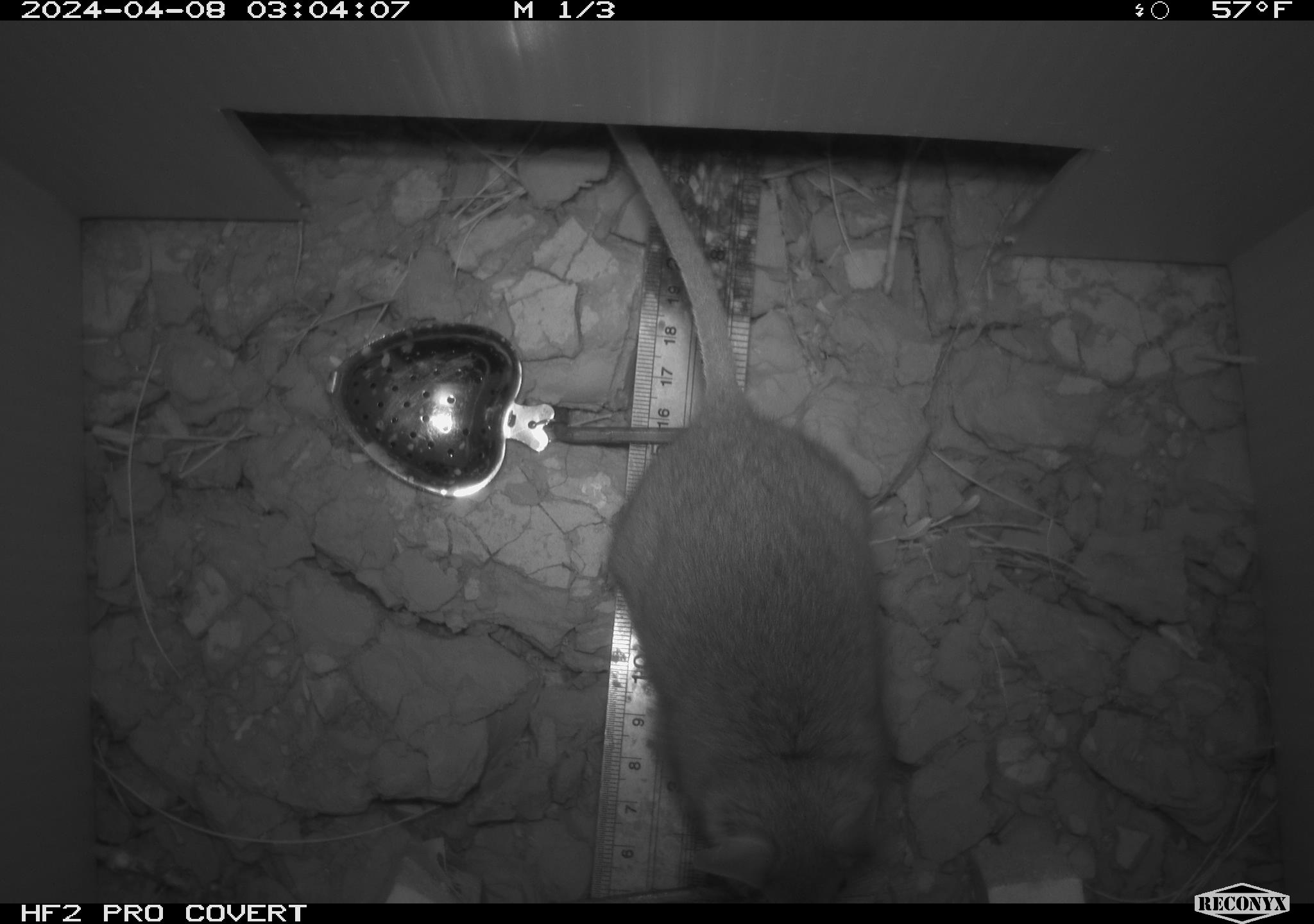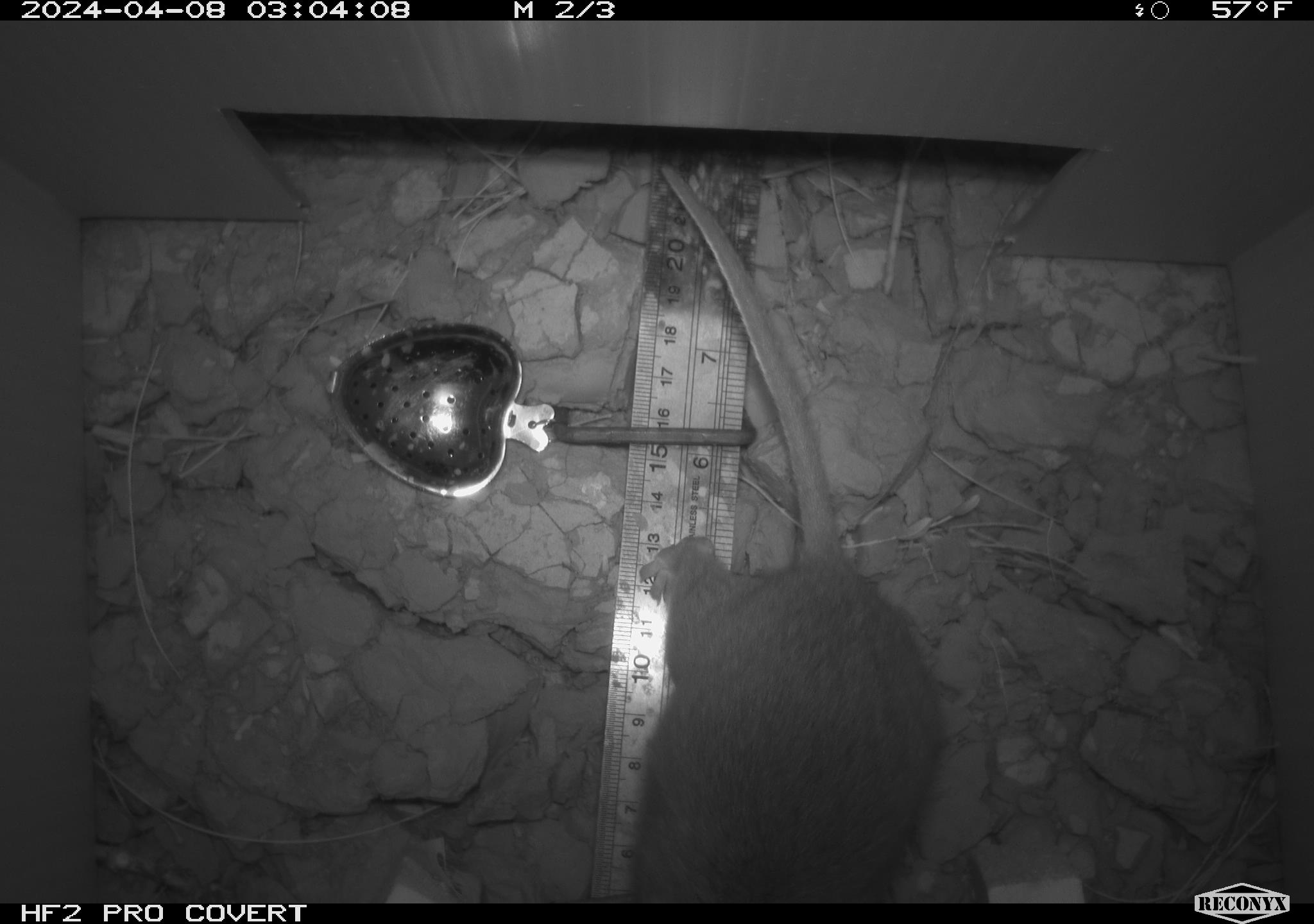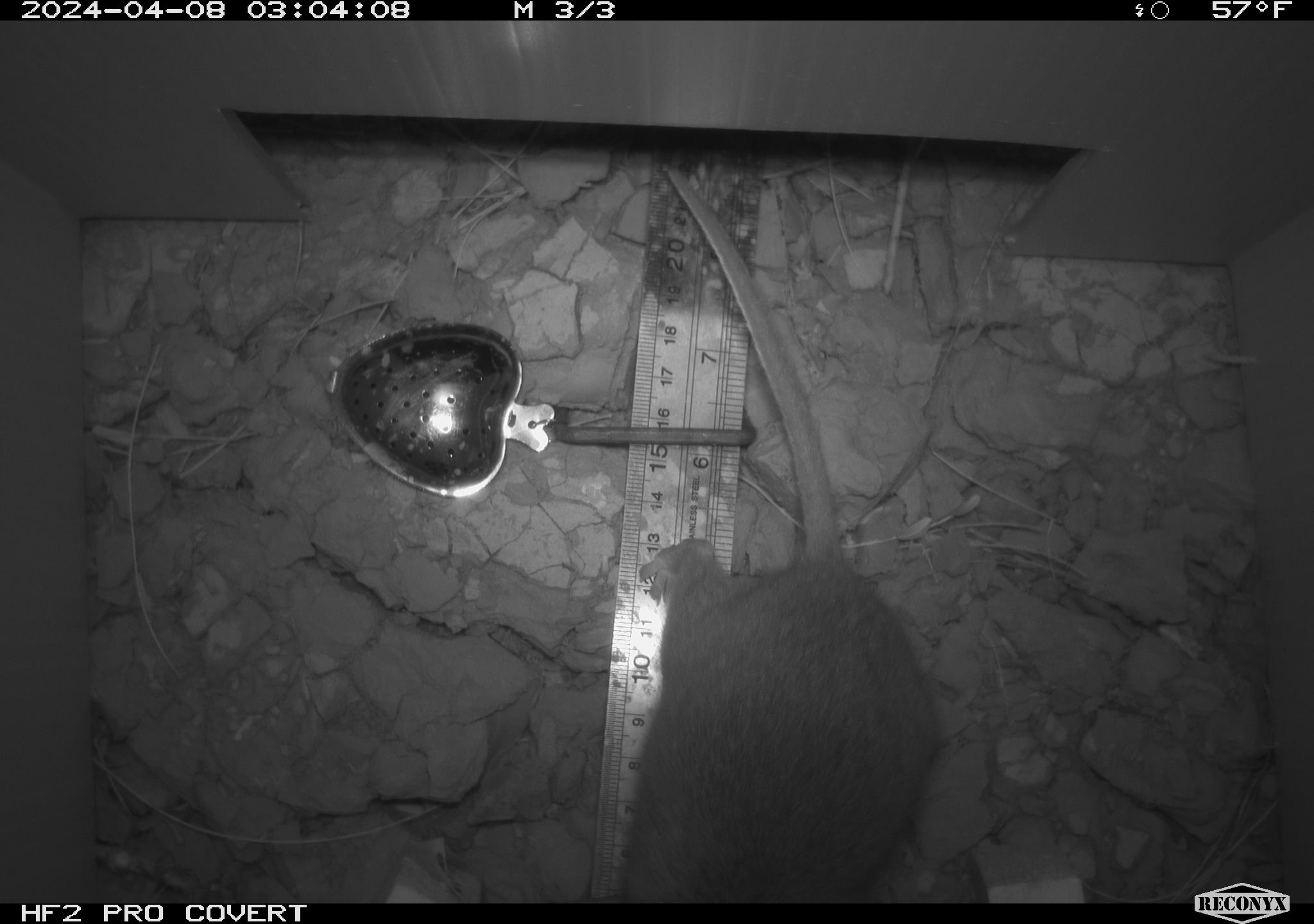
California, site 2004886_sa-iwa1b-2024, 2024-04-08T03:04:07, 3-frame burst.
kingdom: Animalia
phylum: Chordata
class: Mammalia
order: Rodentia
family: Cricetidae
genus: Neotoma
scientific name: Neotoma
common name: pack rat or woodrat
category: neotoma species